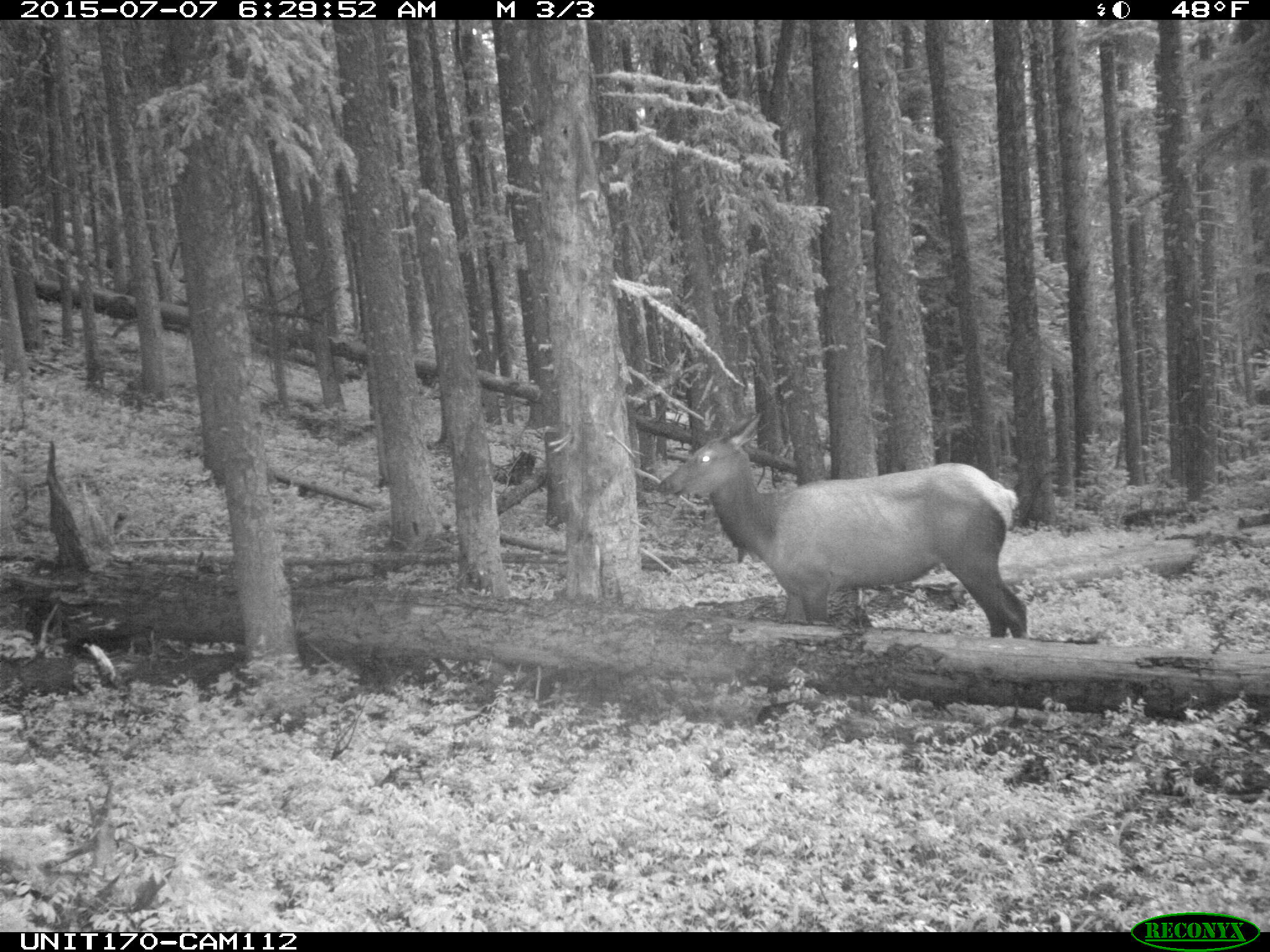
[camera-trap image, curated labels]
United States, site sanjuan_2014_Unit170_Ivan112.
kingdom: Animalia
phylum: Chordata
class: Mammalia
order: Artiodactyla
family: Cervidae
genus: Cervus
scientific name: Cervus elaphus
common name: red deer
Cervus elaphus (red deer).